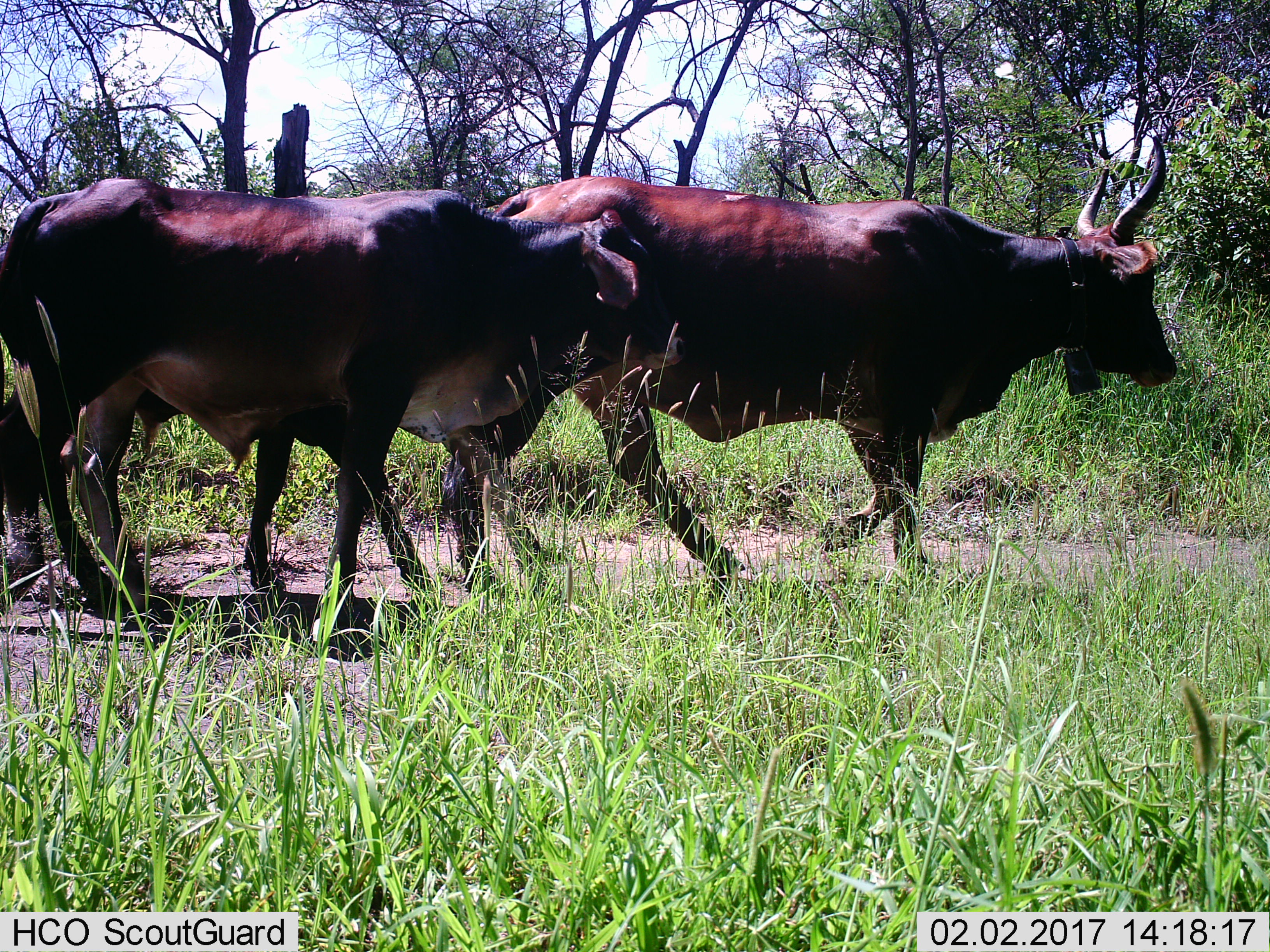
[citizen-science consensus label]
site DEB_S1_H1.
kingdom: Animalia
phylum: Chordata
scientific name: Vertebrata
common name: domestic animal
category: domesticanimal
Domesticanimal (domestic animal) (Vertebrata), count 3. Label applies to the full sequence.